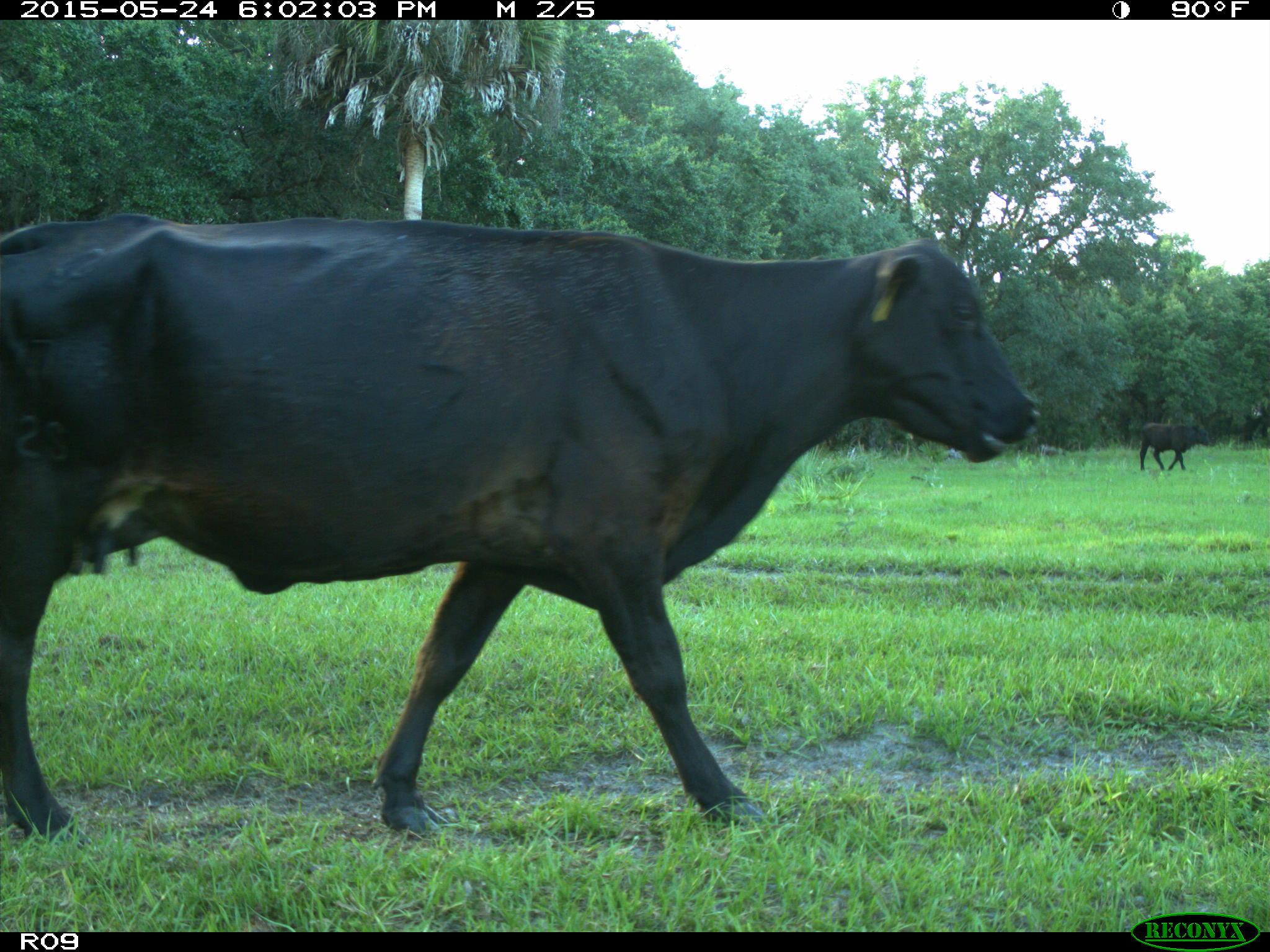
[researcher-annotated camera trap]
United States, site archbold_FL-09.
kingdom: Animalia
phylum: Chordata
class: Mammalia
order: Artiodactyla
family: Bovidae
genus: Bos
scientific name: Bos taurus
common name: domestic cow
Bos taurus (domestic cow).